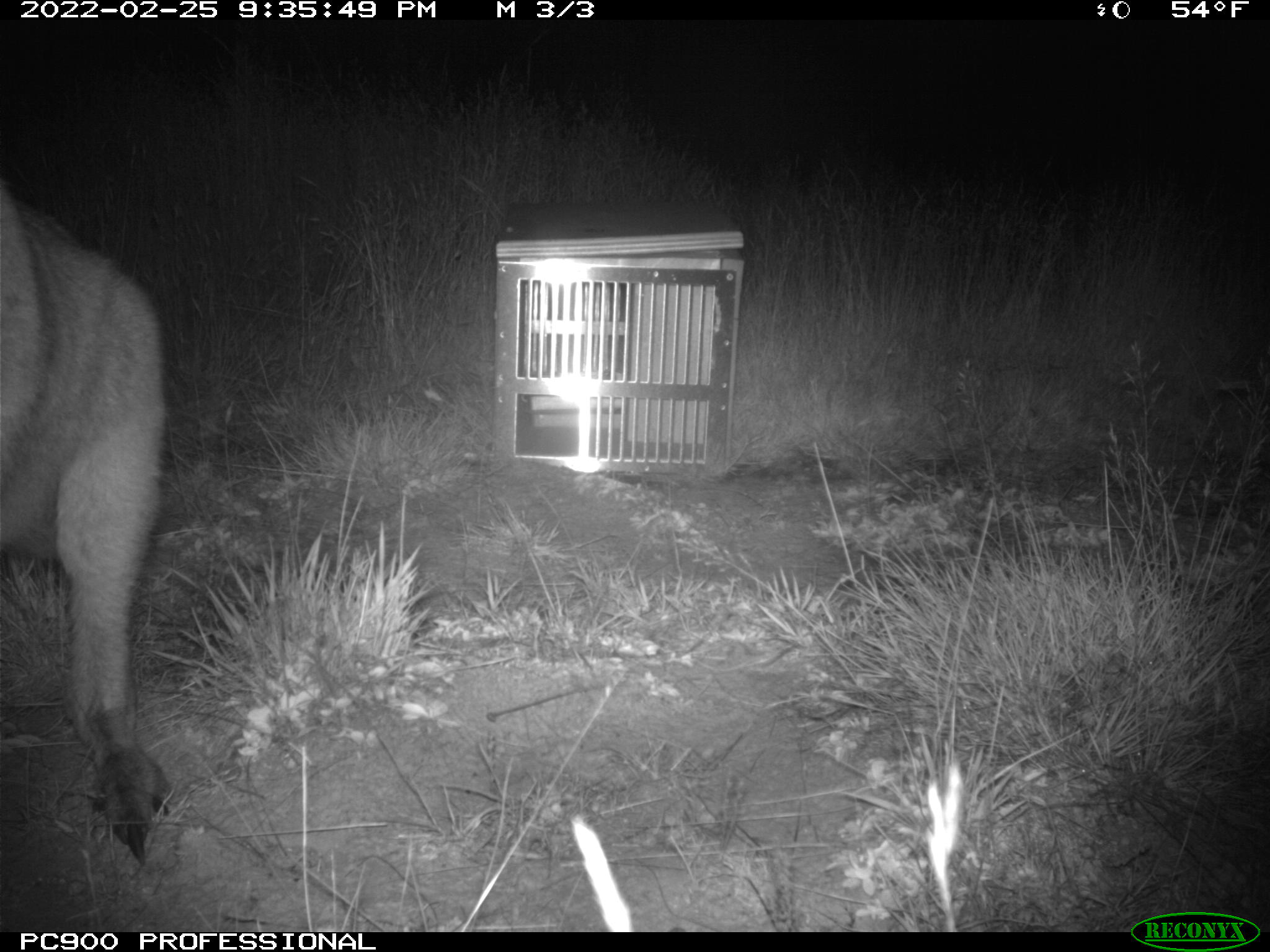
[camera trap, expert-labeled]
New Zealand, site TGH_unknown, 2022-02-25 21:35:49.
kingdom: Animalia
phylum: Chordata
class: Mammalia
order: Diprotodontia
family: Macropodidae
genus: Notamacropus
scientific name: Notamacropus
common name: wallaby